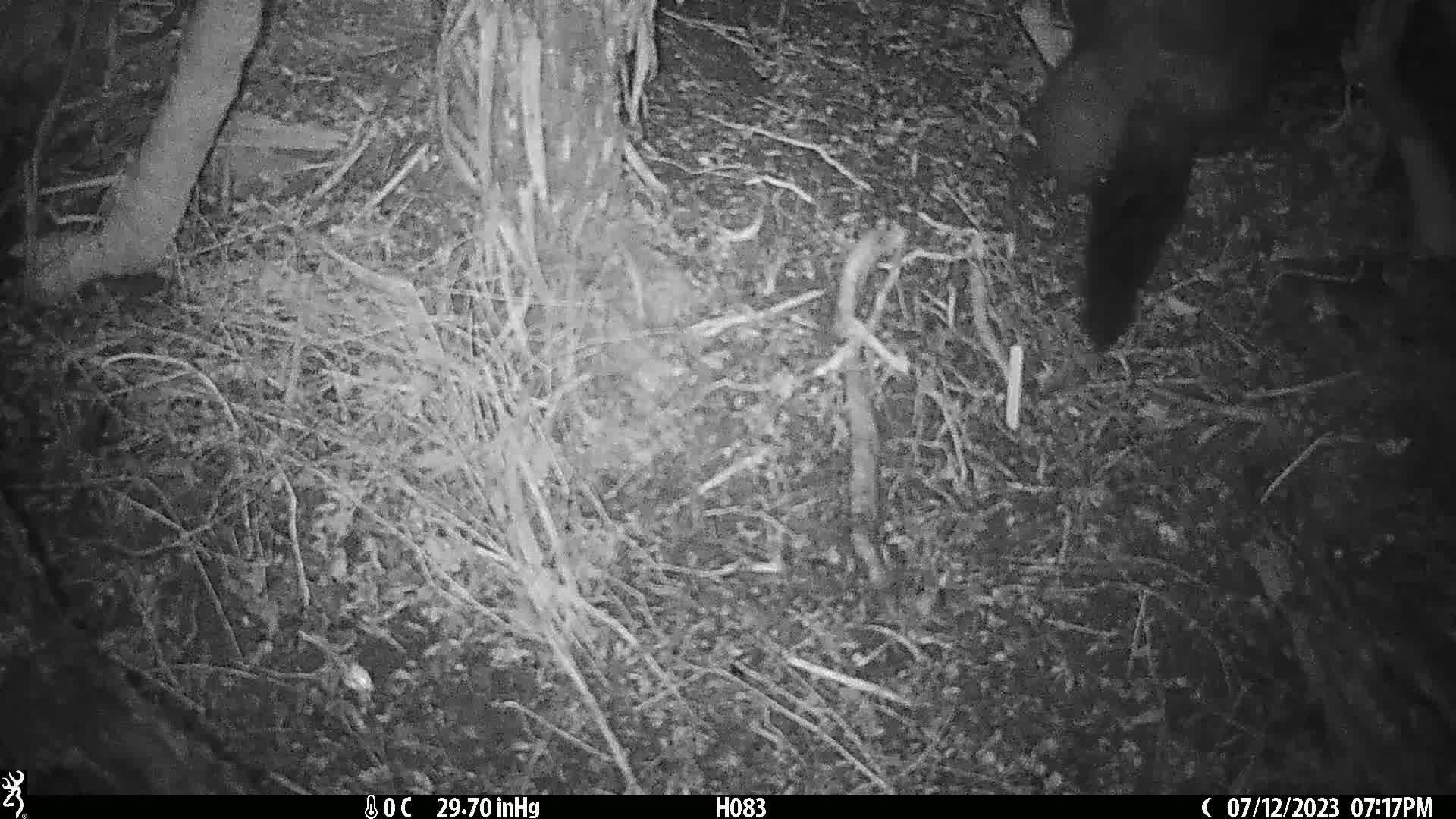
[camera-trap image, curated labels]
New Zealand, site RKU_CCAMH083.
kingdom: Animalia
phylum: Chordata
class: Mammalia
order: Diprotodontia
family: Phalangeridae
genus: Trichosurus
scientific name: Trichosurus vulpecula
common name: common brushtail possum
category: possum